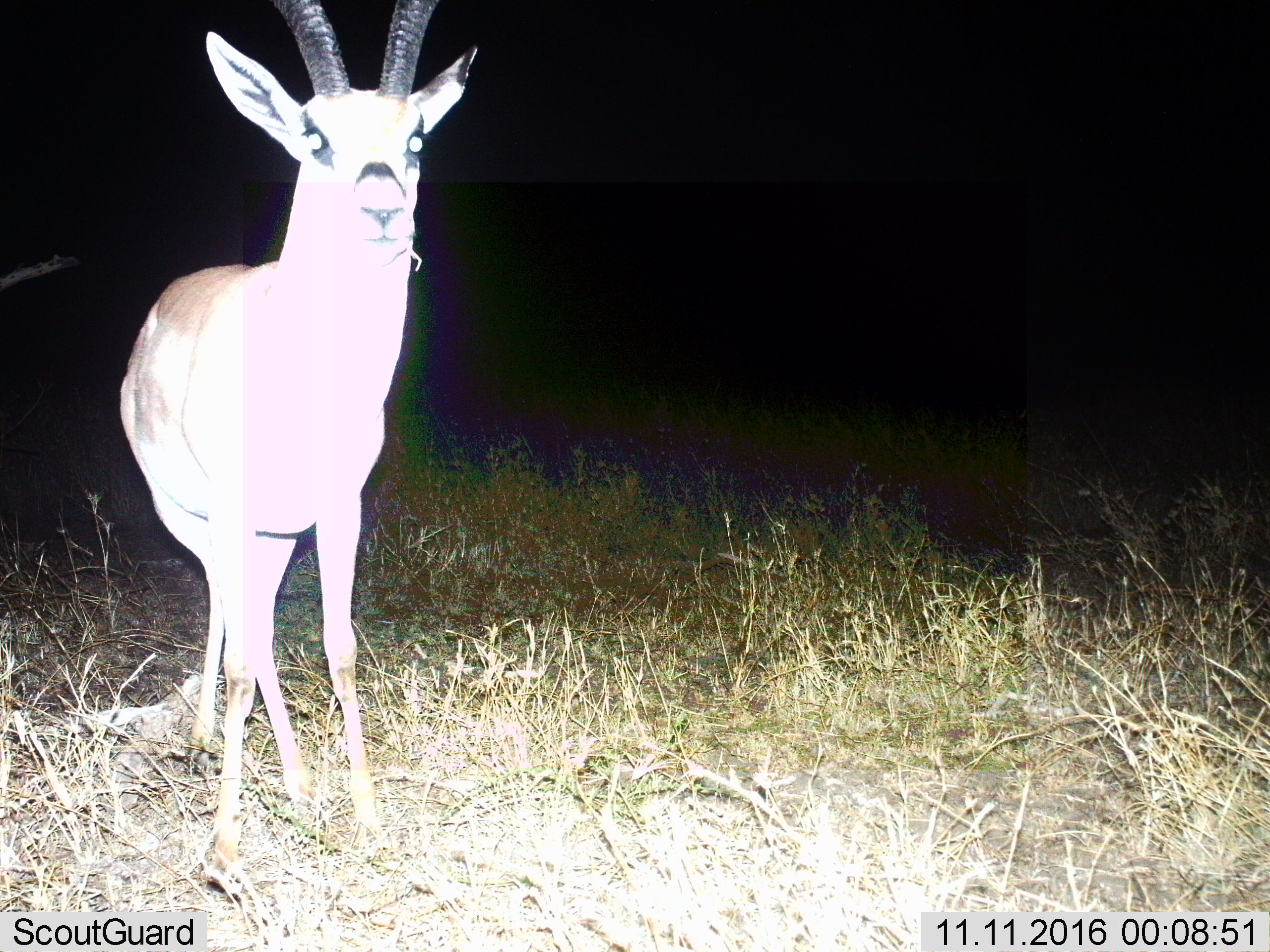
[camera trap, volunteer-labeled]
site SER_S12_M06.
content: unidentified animal